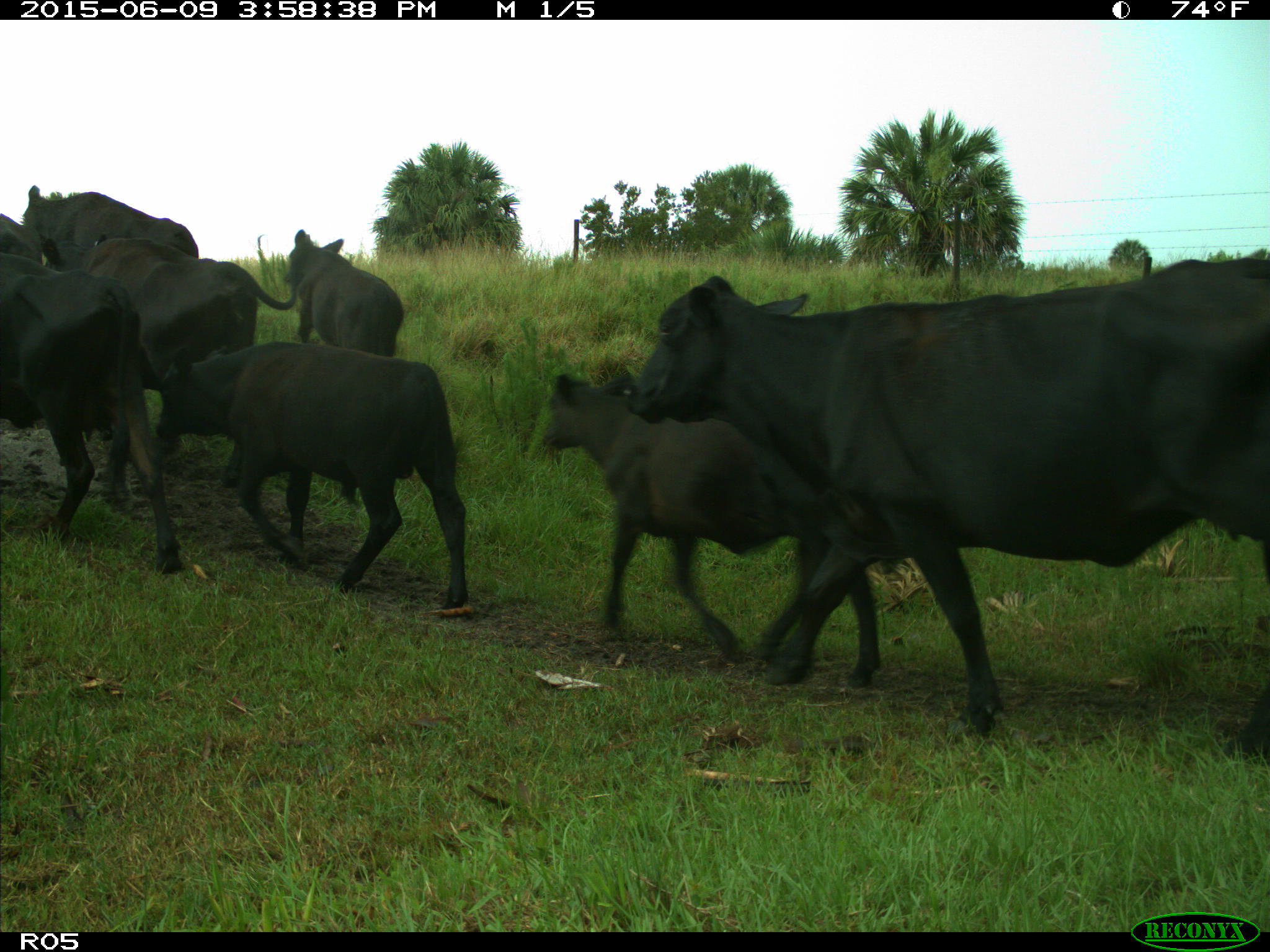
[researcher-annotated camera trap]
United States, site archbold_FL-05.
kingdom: Animalia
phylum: Chordata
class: Mammalia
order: Artiodactyla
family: Bovidae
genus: Bos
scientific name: Bos taurus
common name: domestic cow